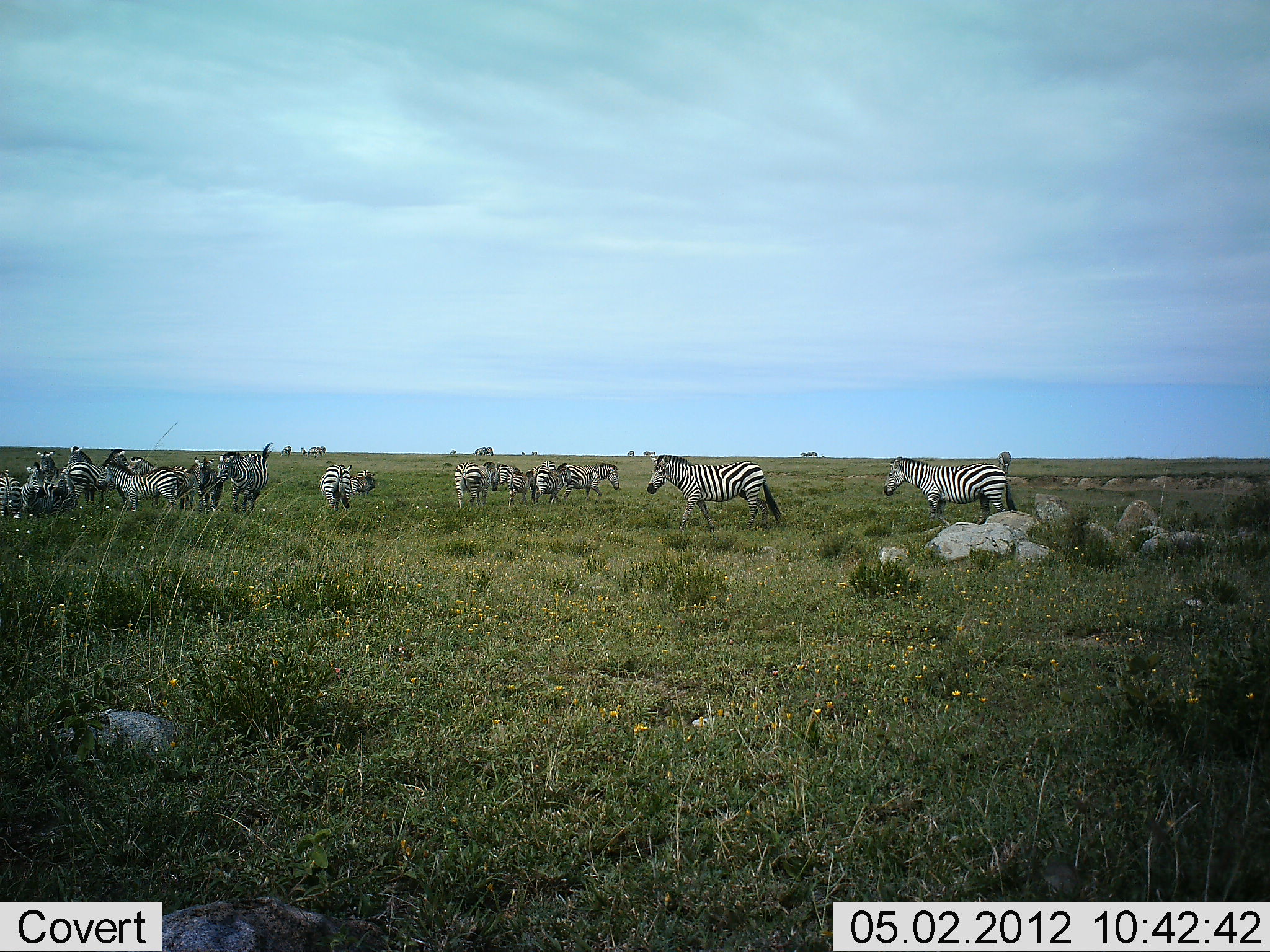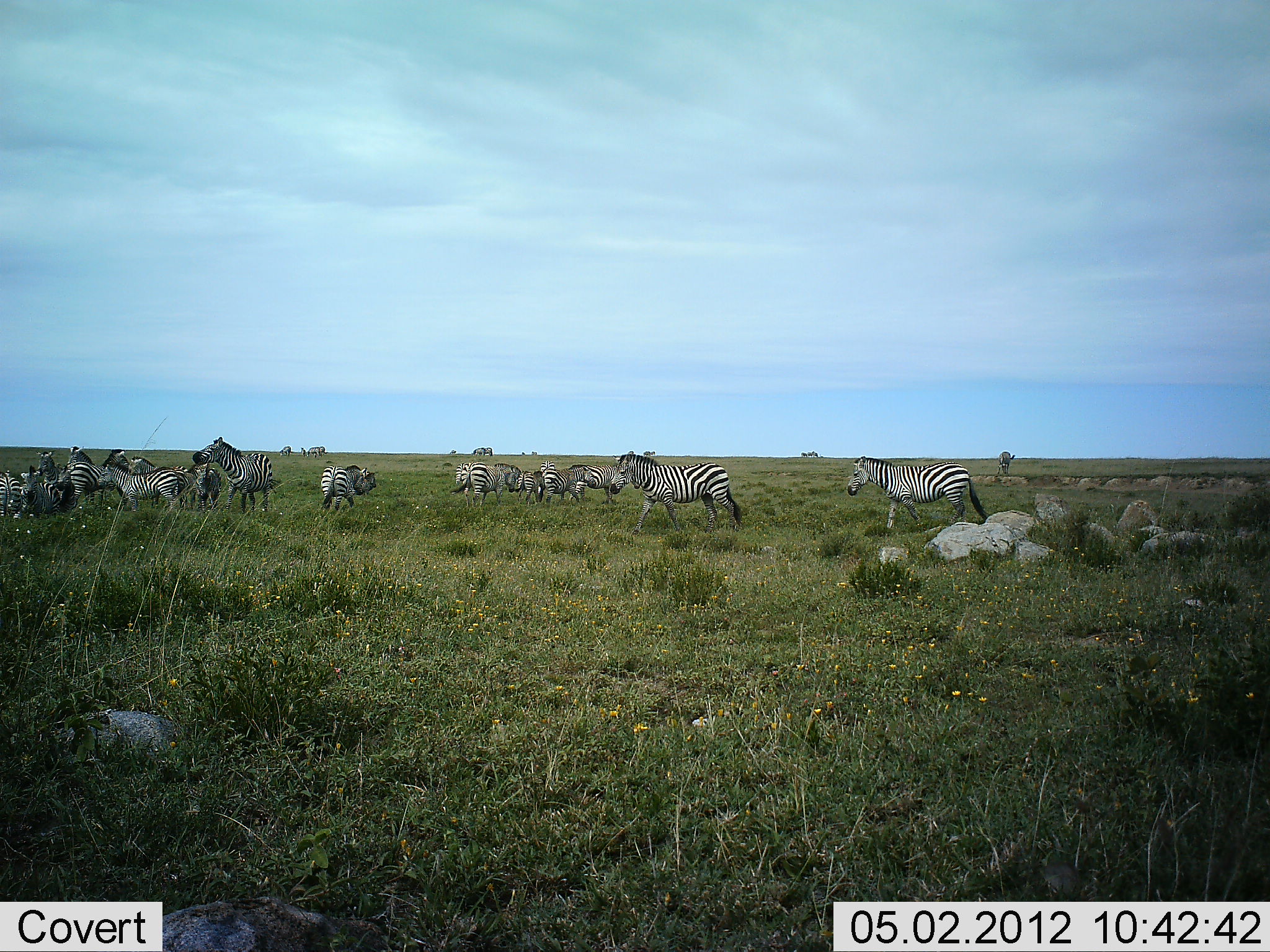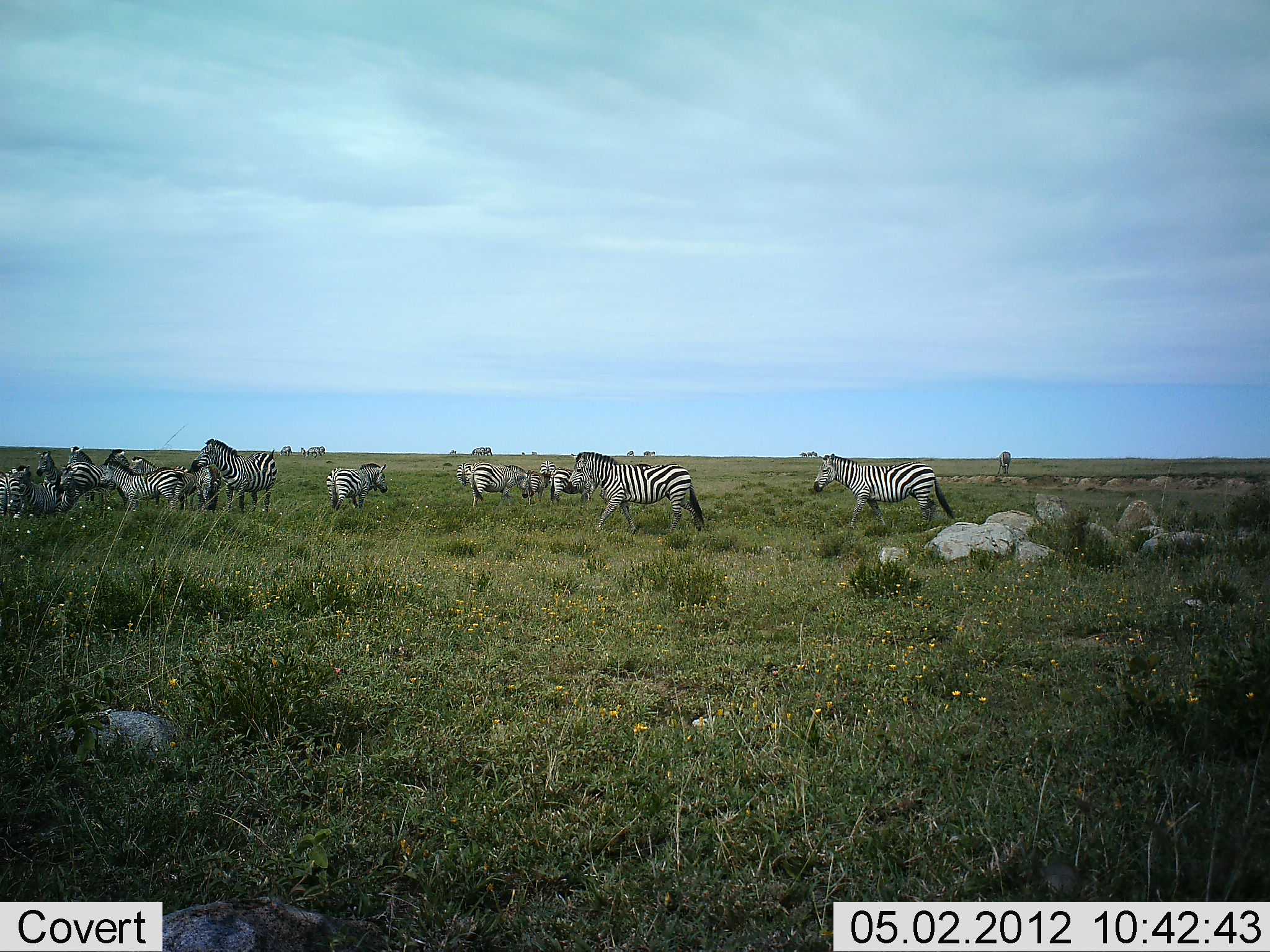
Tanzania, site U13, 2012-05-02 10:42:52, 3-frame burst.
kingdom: Animalia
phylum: Chordata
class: Mammalia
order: Perissodactyla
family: Equidae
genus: Equus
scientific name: Equus quagga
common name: plains zebra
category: zebra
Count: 11-50.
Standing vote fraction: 56%.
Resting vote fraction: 4%.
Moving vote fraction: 78%.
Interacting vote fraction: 26%.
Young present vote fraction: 11%.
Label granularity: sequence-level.